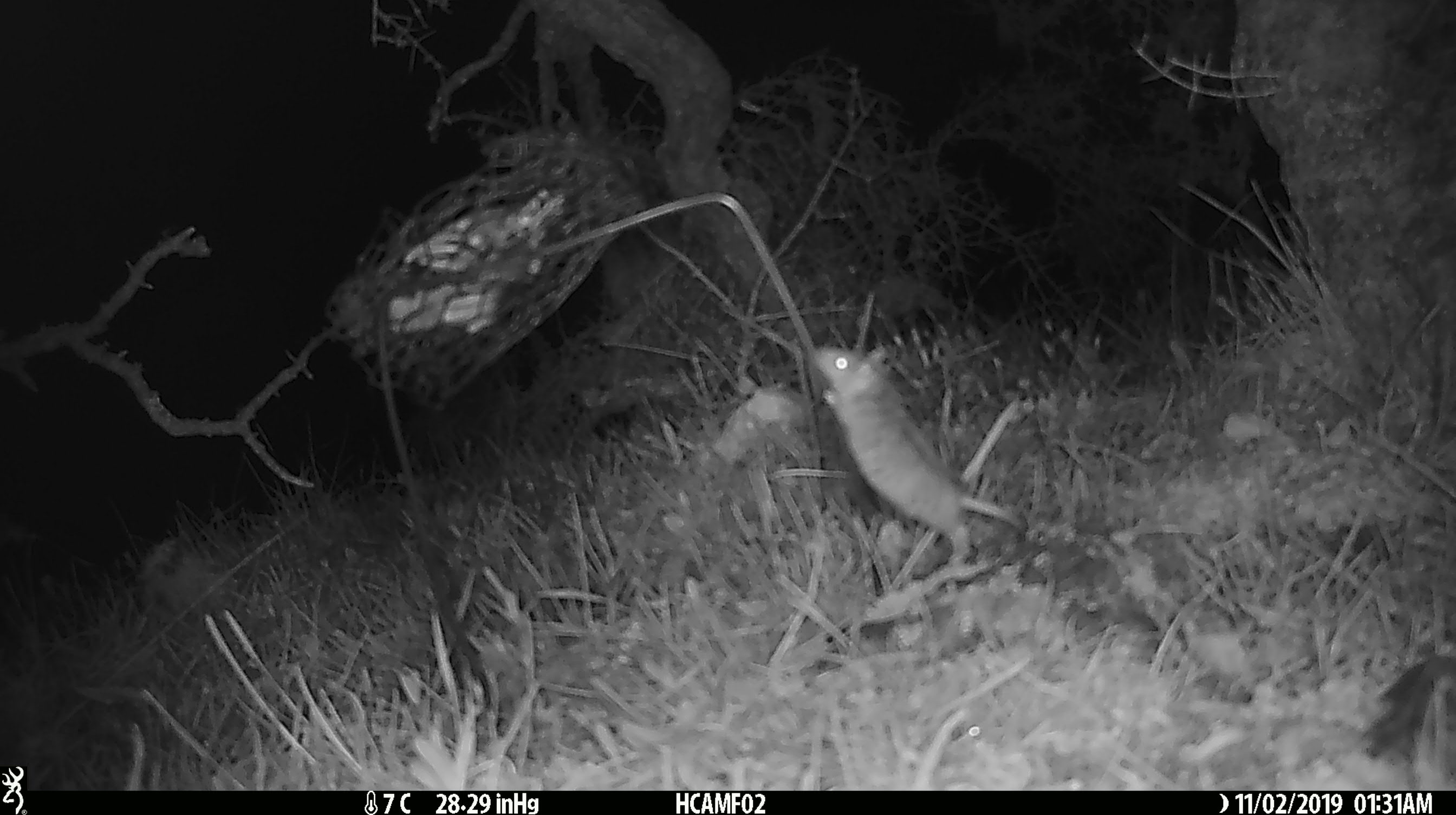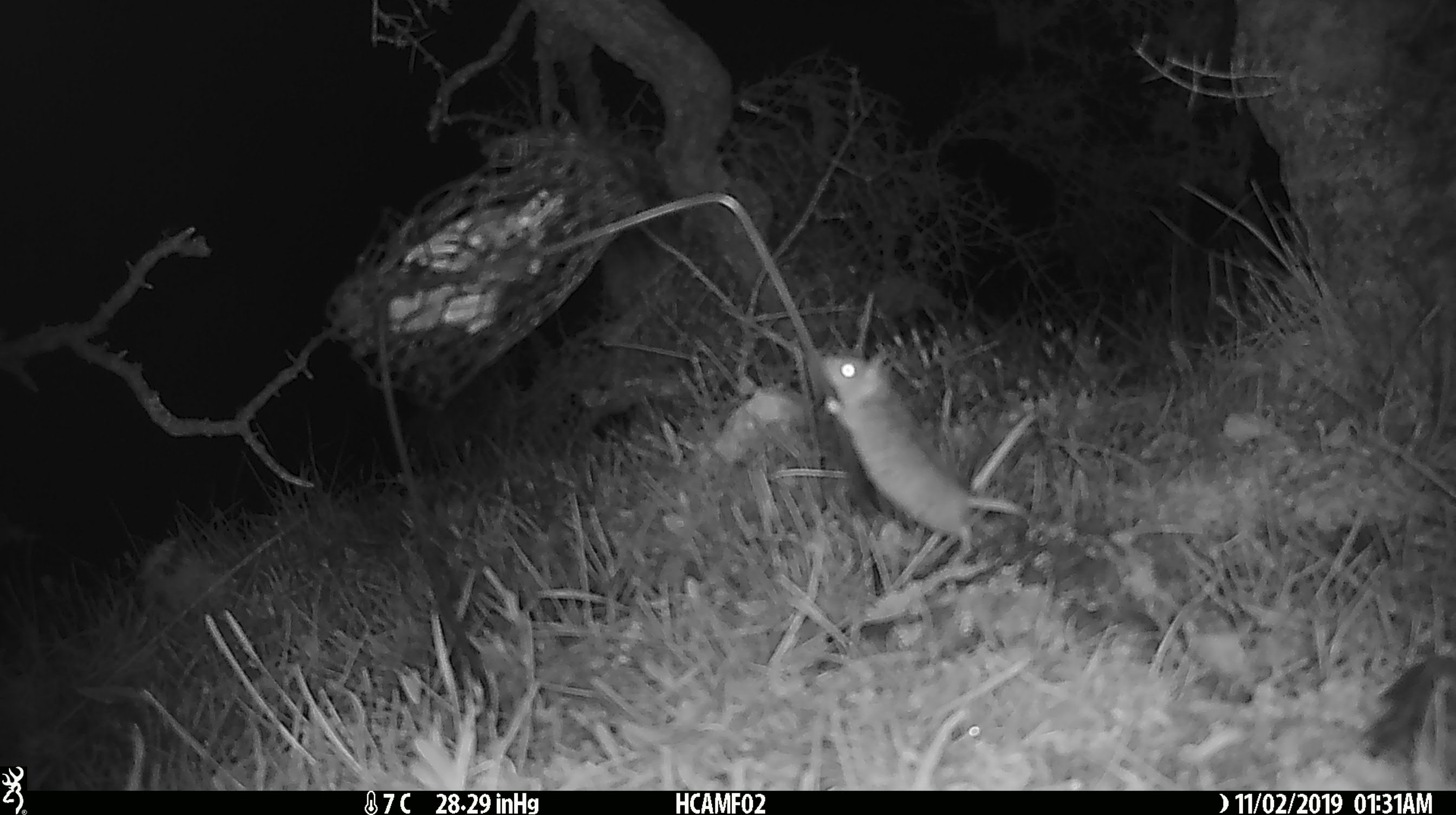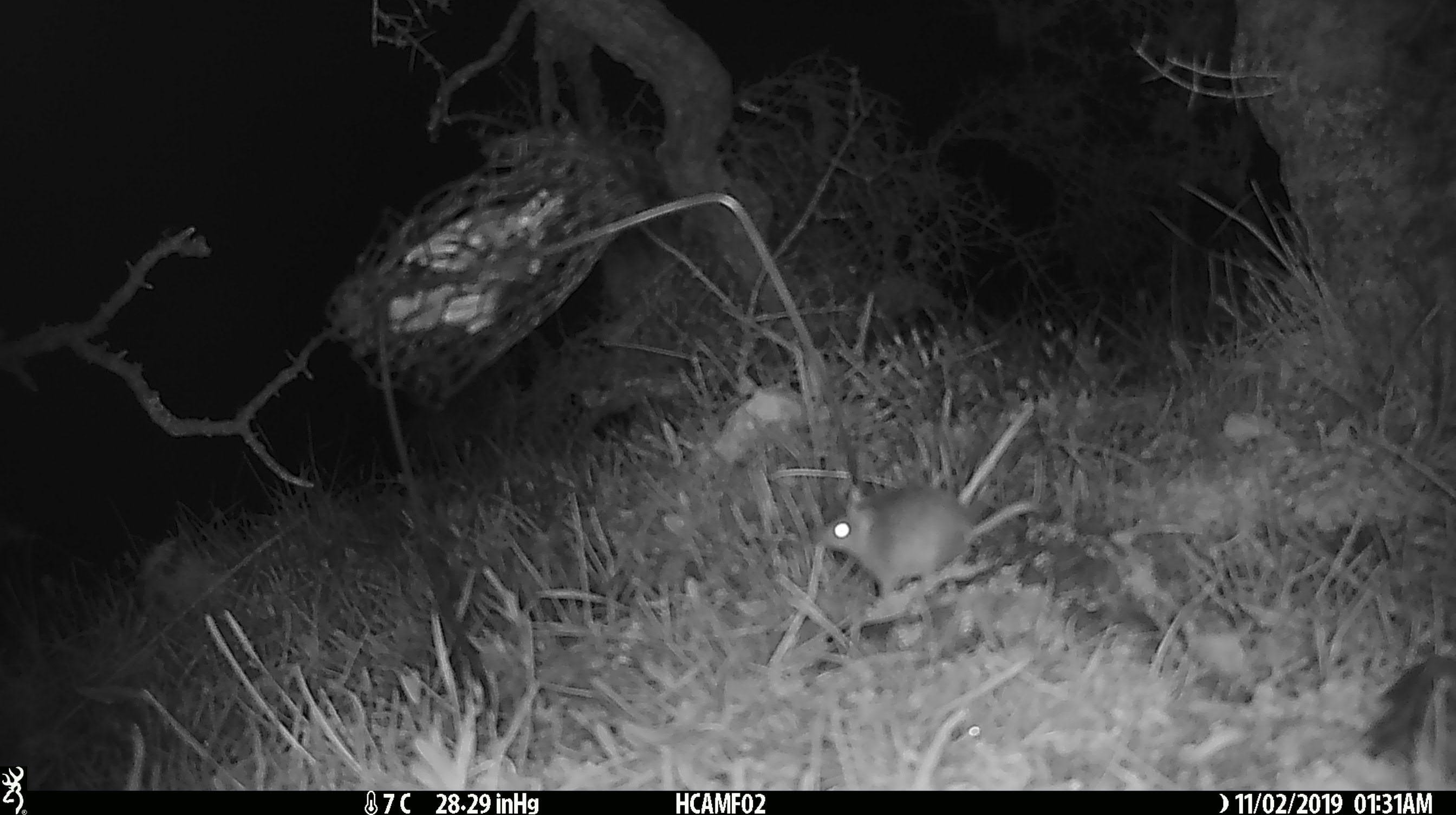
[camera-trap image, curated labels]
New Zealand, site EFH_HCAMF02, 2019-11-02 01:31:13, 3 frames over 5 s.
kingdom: Animalia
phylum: Chordata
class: Mammalia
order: Rodentia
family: Muridae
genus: Mus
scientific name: Mus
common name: mouse